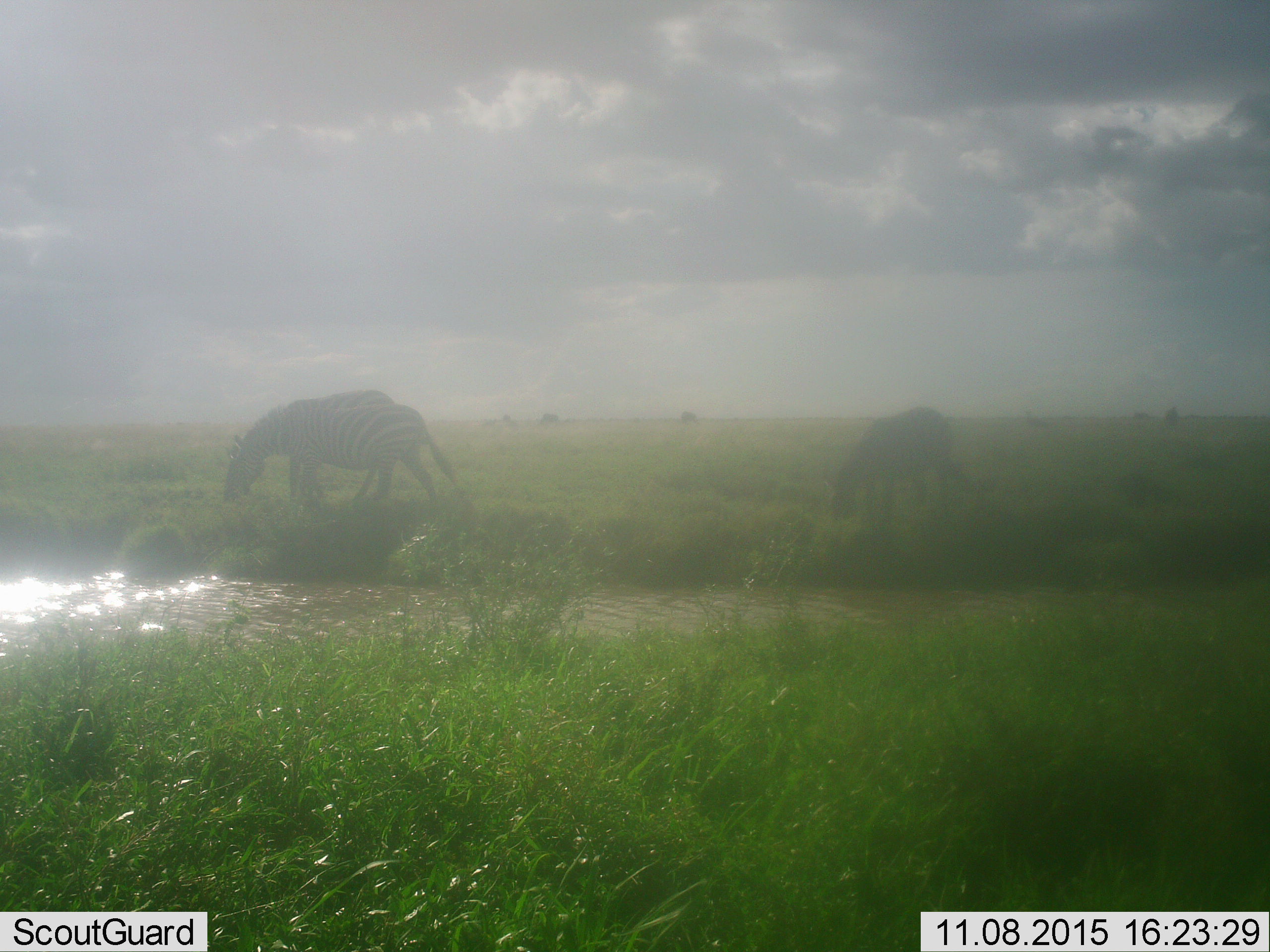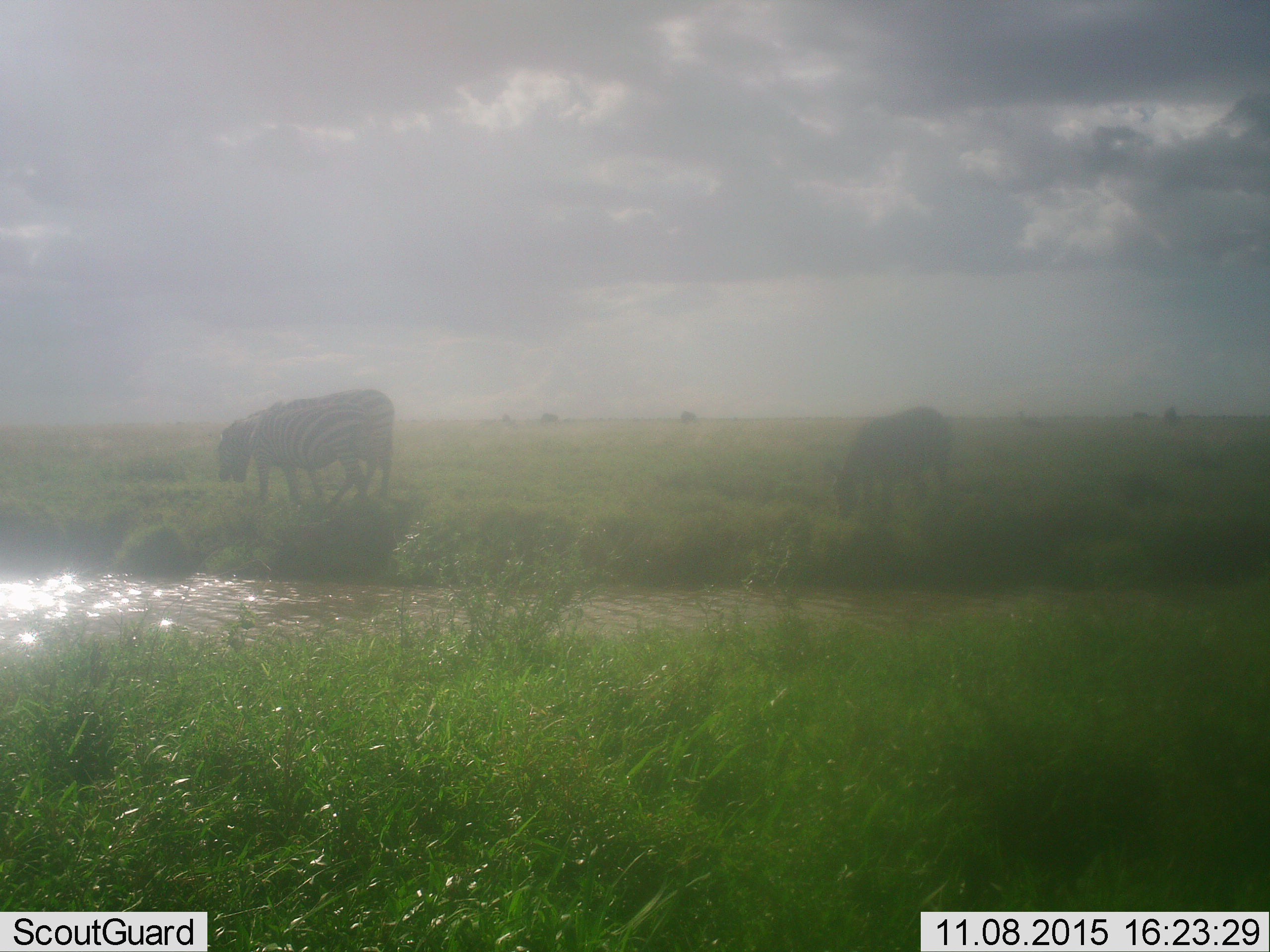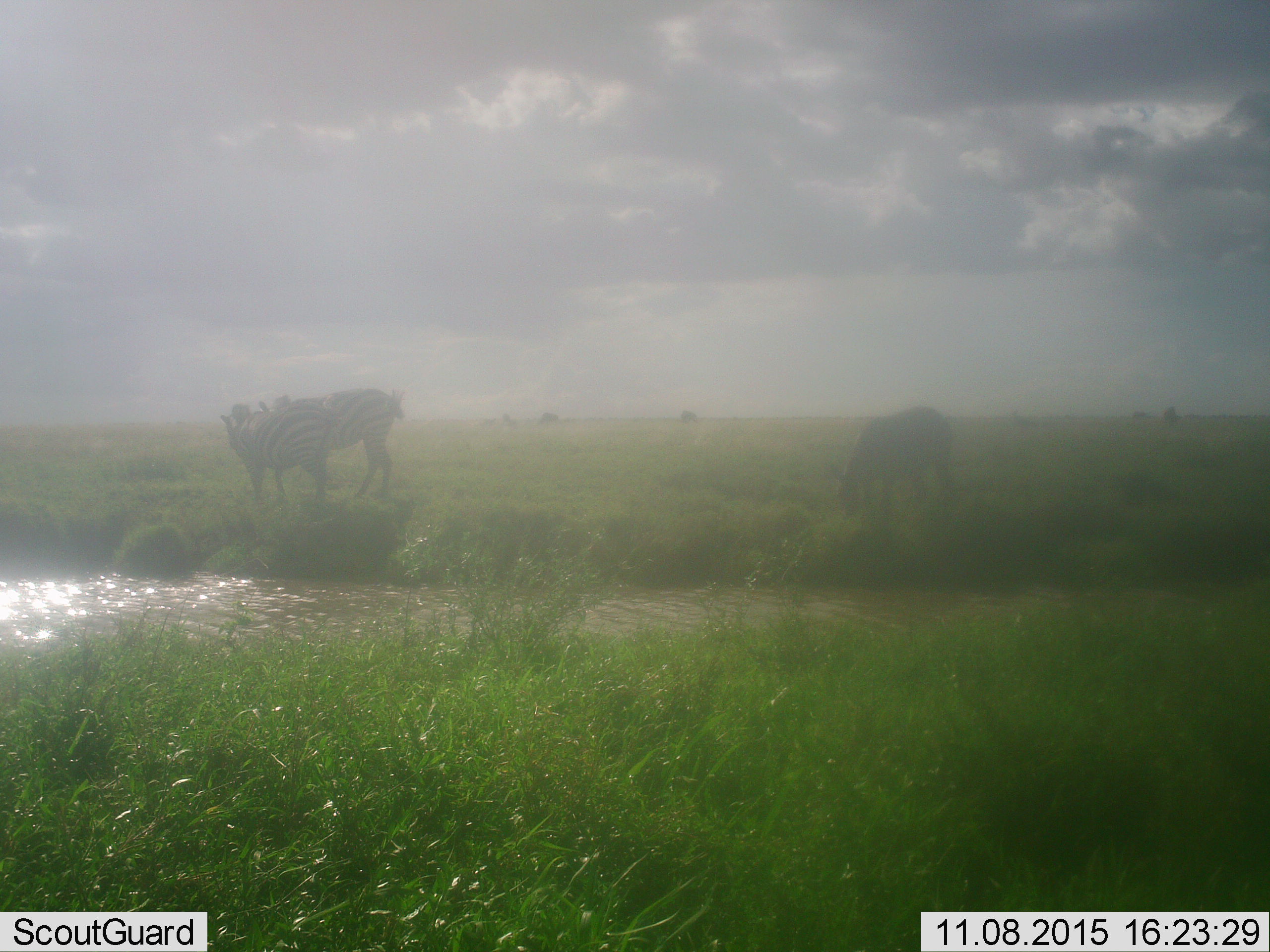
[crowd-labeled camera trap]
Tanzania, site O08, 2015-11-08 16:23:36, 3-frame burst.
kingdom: Animalia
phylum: Chordata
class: Mammalia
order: Perissodactyla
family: Equidae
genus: Equus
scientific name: Equus quagga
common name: plains zebra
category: zebra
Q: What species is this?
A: Zebra (plains zebra) (Equus quagga).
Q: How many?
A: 3.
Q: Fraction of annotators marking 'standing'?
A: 33%.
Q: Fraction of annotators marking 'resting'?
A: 0%.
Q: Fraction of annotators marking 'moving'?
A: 44%.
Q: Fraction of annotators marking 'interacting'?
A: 22%.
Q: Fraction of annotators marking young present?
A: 0%.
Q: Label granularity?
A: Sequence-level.